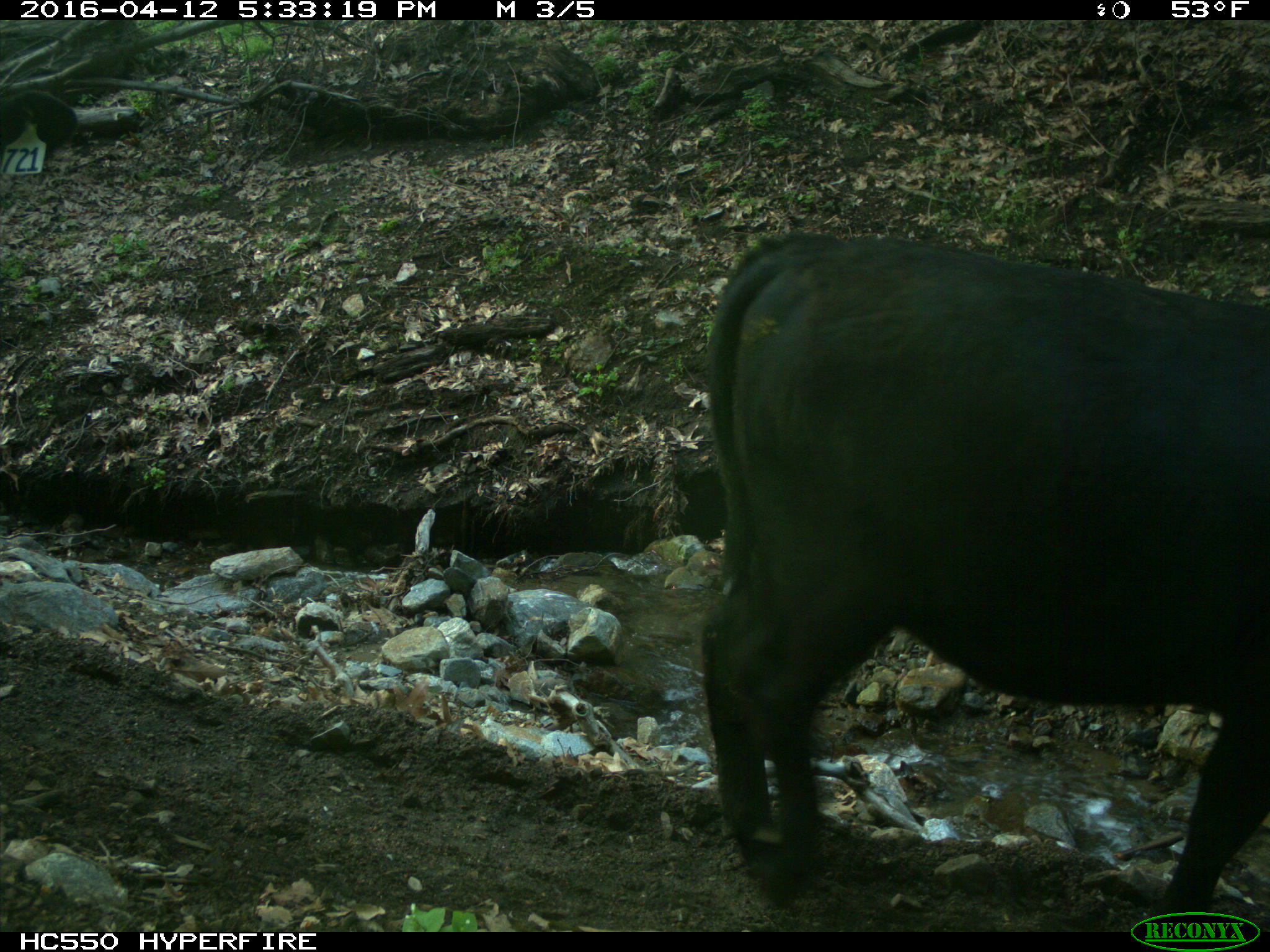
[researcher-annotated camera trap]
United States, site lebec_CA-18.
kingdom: Animalia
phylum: Chordata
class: Mammalia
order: Artiodactyla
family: Bovidae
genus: Bos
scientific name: Bos taurus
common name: domestic cow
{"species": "Bos taurus (domestic cow)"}